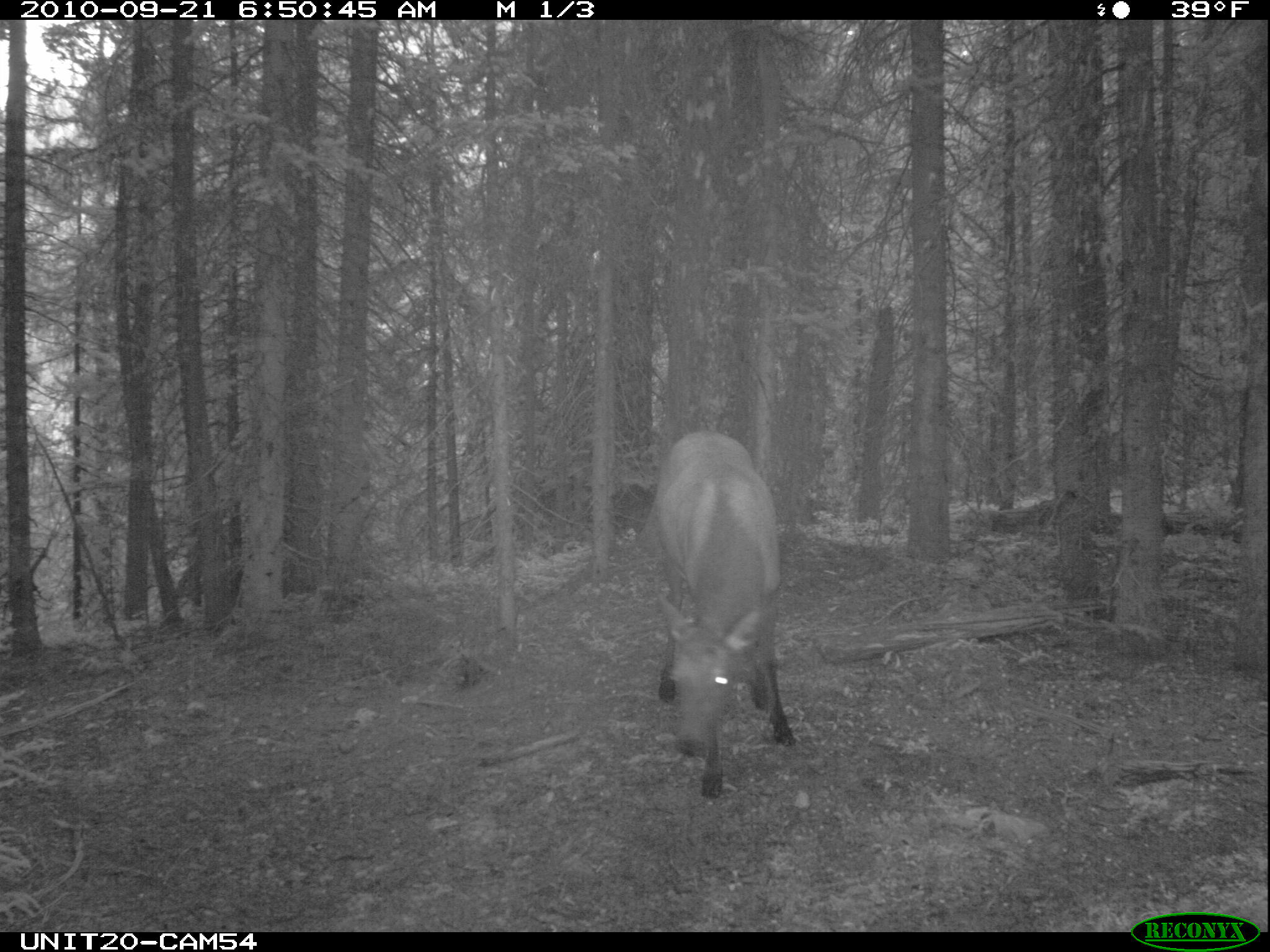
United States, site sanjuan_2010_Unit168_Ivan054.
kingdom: Animalia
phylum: Chordata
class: Mammalia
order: Artiodactyla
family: Cervidae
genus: Cervus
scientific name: Cervus elaphus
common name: red deer